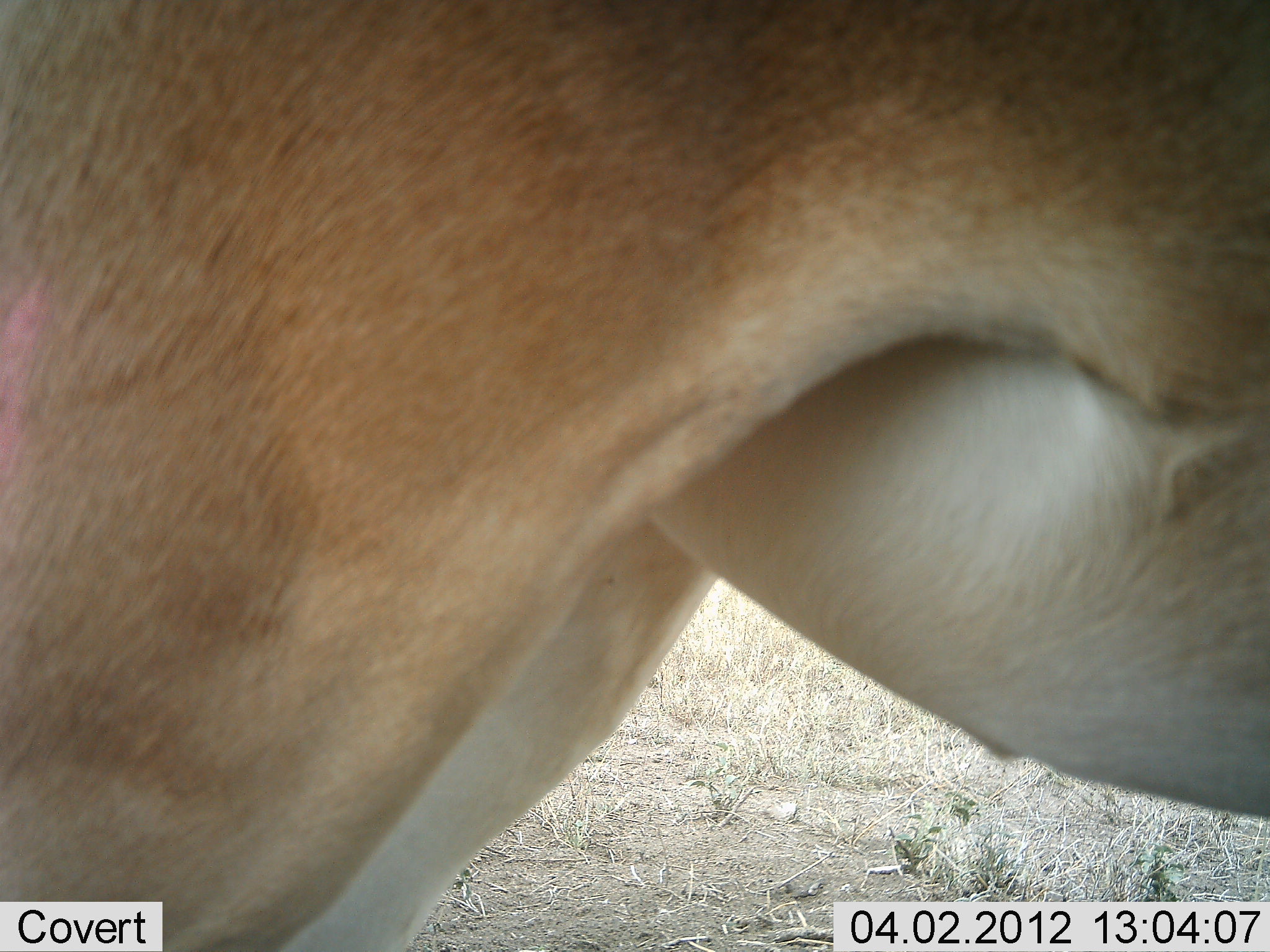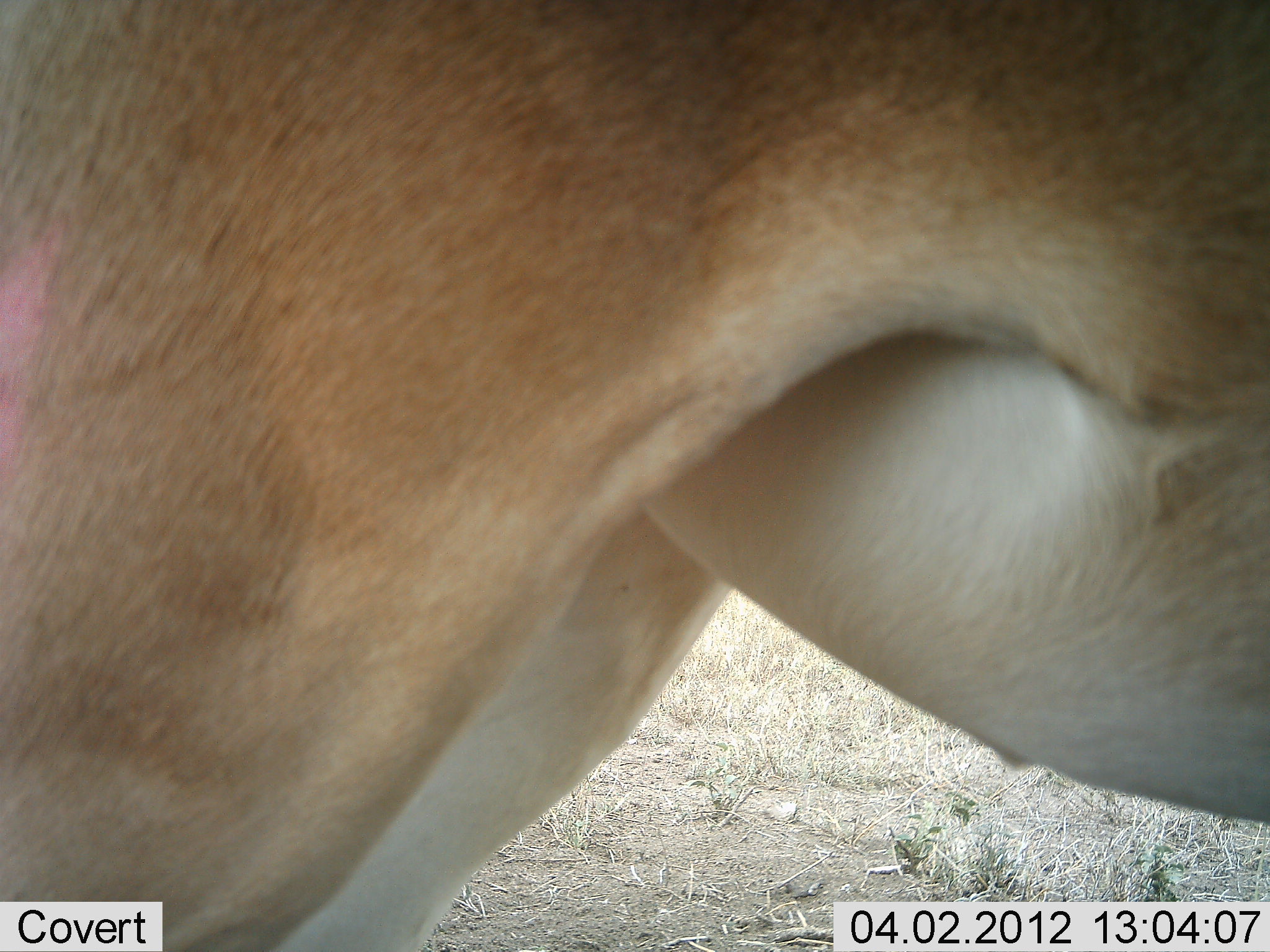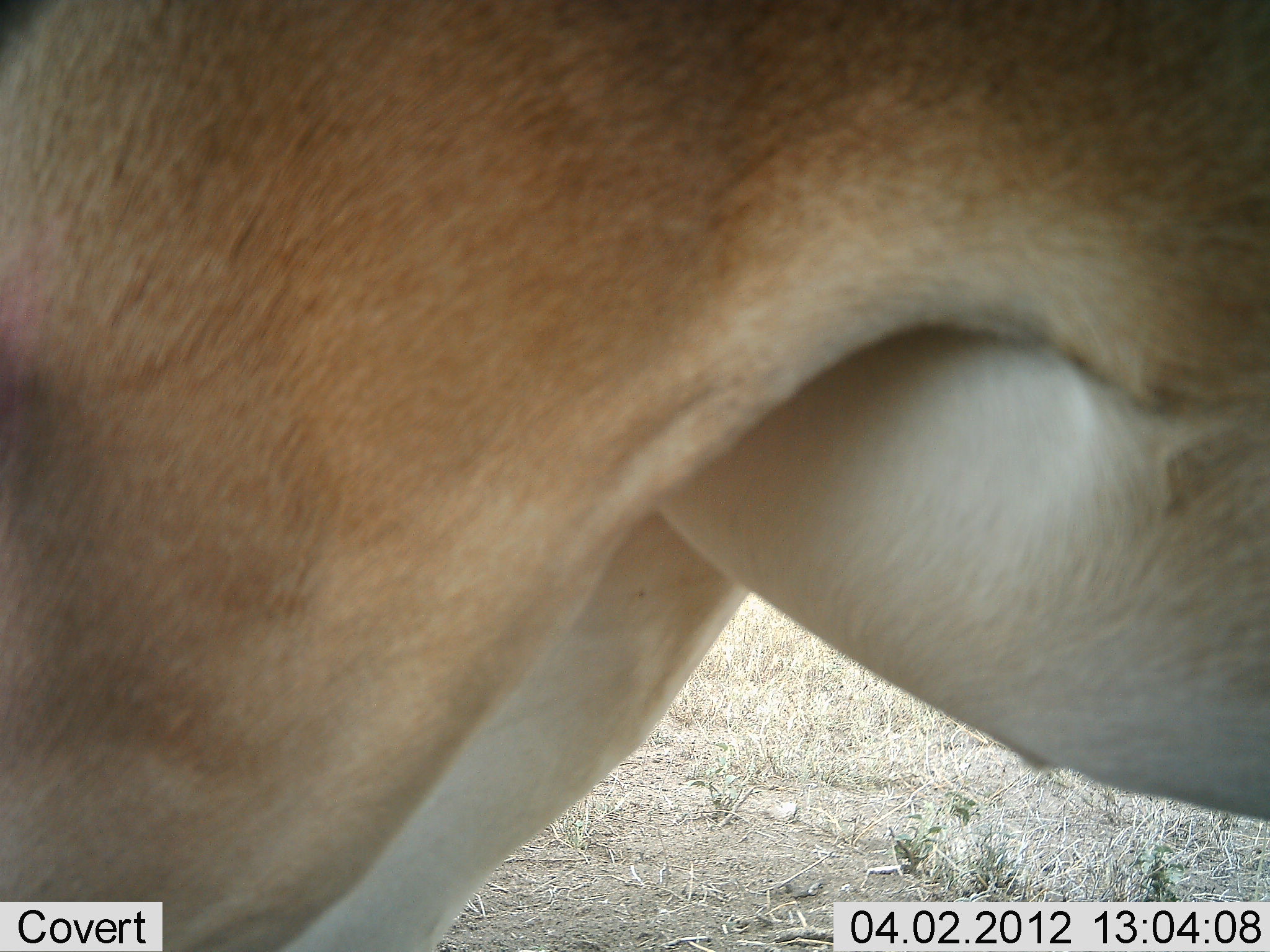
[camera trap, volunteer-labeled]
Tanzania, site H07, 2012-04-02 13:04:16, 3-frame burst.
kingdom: Animalia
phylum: Chordata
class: Mammalia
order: Artiodactyla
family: Bovidae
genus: Nanger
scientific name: Nanger granti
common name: grant's gazelle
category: gazellegrants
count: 1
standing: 100%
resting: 0%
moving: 0%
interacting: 0%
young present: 0%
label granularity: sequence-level